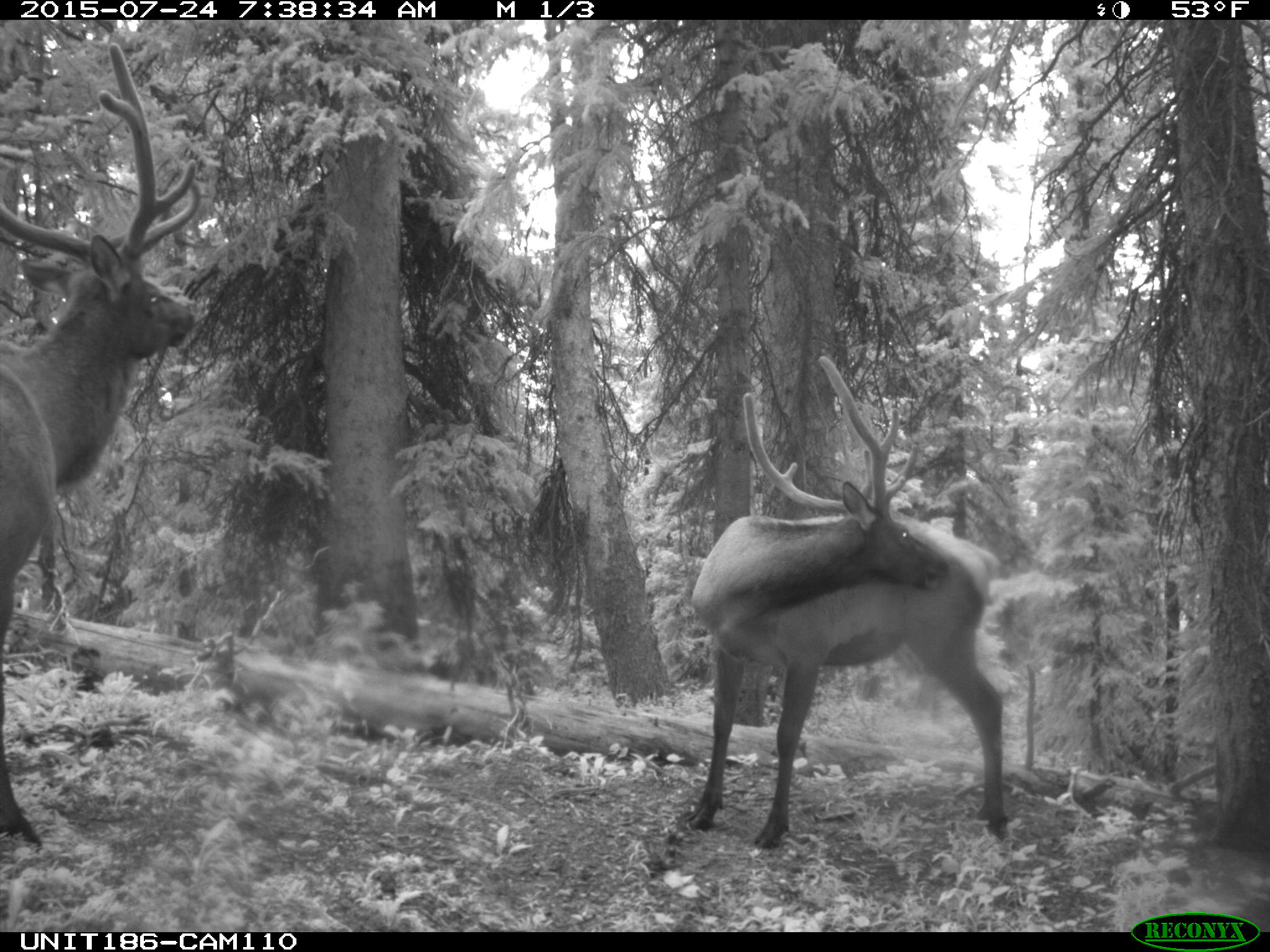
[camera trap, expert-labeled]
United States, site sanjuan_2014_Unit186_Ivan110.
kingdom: Animalia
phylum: Chordata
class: Mammalia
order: Artiodactyla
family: Cervidae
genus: Cervus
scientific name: Cervus elaphus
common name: red deer